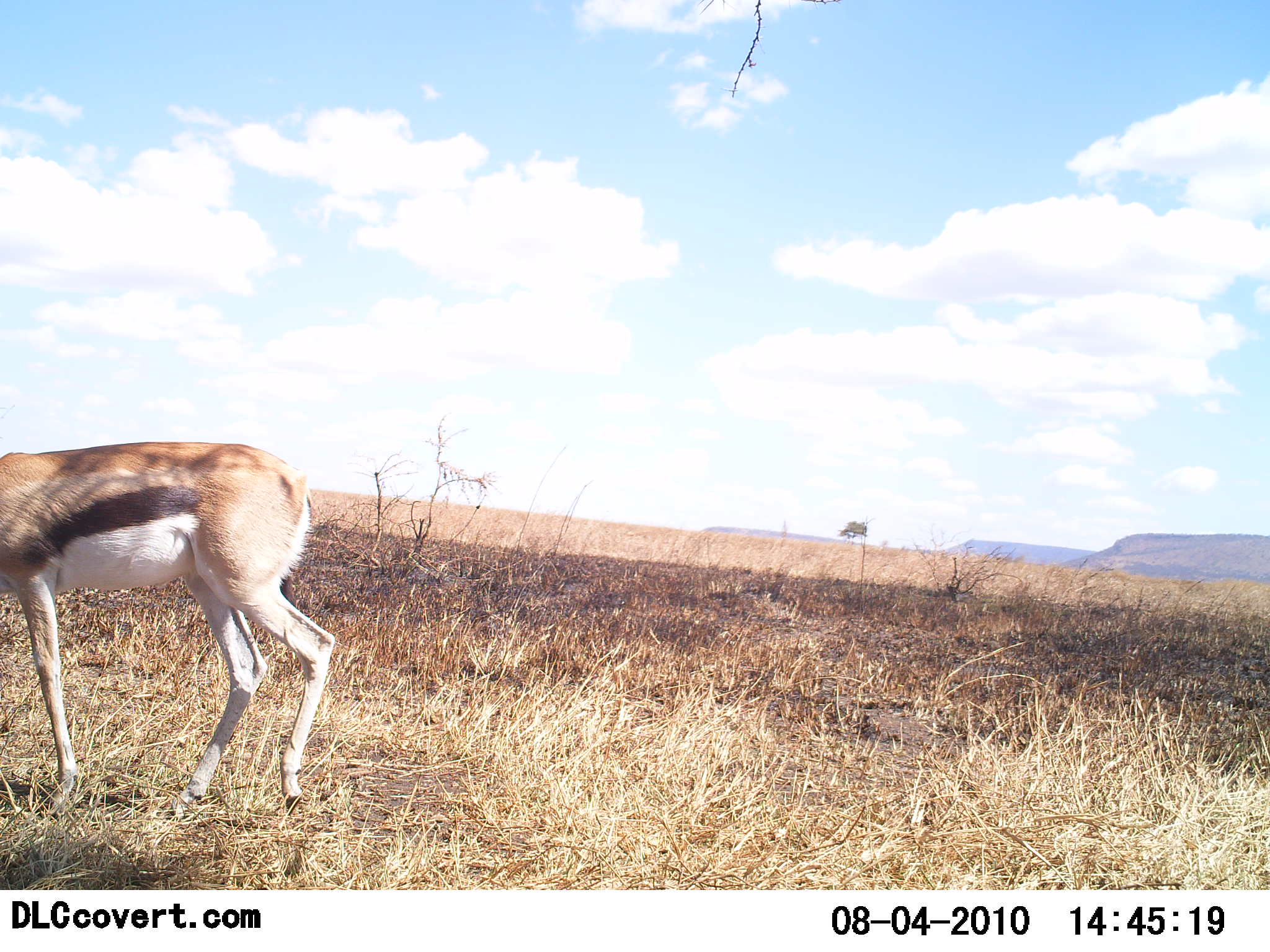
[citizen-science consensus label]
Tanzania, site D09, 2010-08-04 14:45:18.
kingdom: Animalia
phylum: Chordata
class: Mammalia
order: Artiodactyla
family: Bovidae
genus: Eudorcas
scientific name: Eudorcas thomsonii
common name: thomson's gazelle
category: gazellethomsons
Gazellethomsons (thomson's gazelle) (Eudorcas thomsonii), count 1. Behavior (volunteer vote fractions): standing 39%, resting 0%, moving 57%, interacting 0%. Young present (vote fraction): 0%. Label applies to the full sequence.